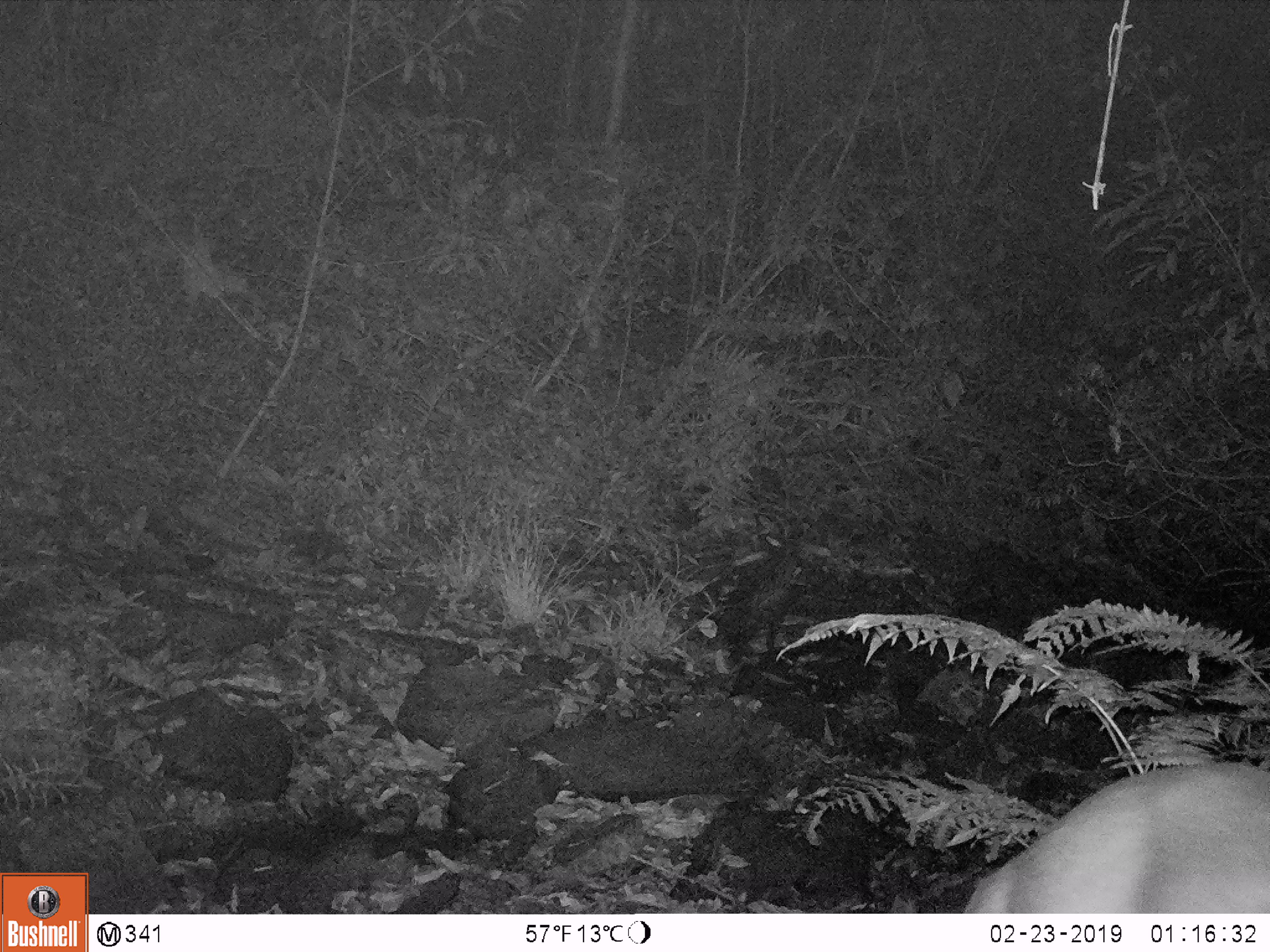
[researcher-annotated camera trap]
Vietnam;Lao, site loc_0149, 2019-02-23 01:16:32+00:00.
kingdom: Animalia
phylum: Chordata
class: Mammalia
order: Artiodactyla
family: Cervidae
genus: Muntiacus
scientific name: Muntiacus rooseveltorum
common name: roosevelt's muntjac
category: roosevelts muntjac group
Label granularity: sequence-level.